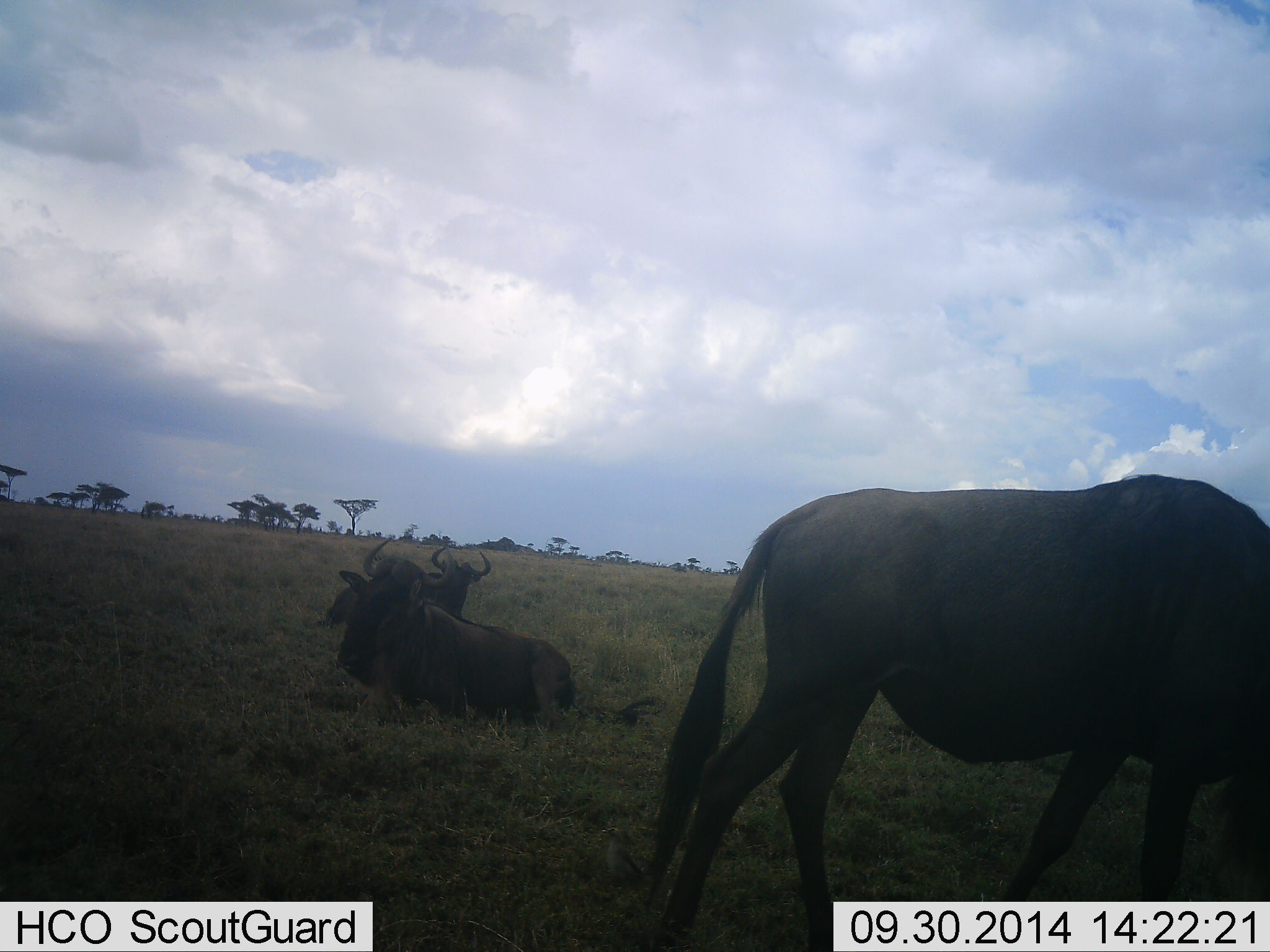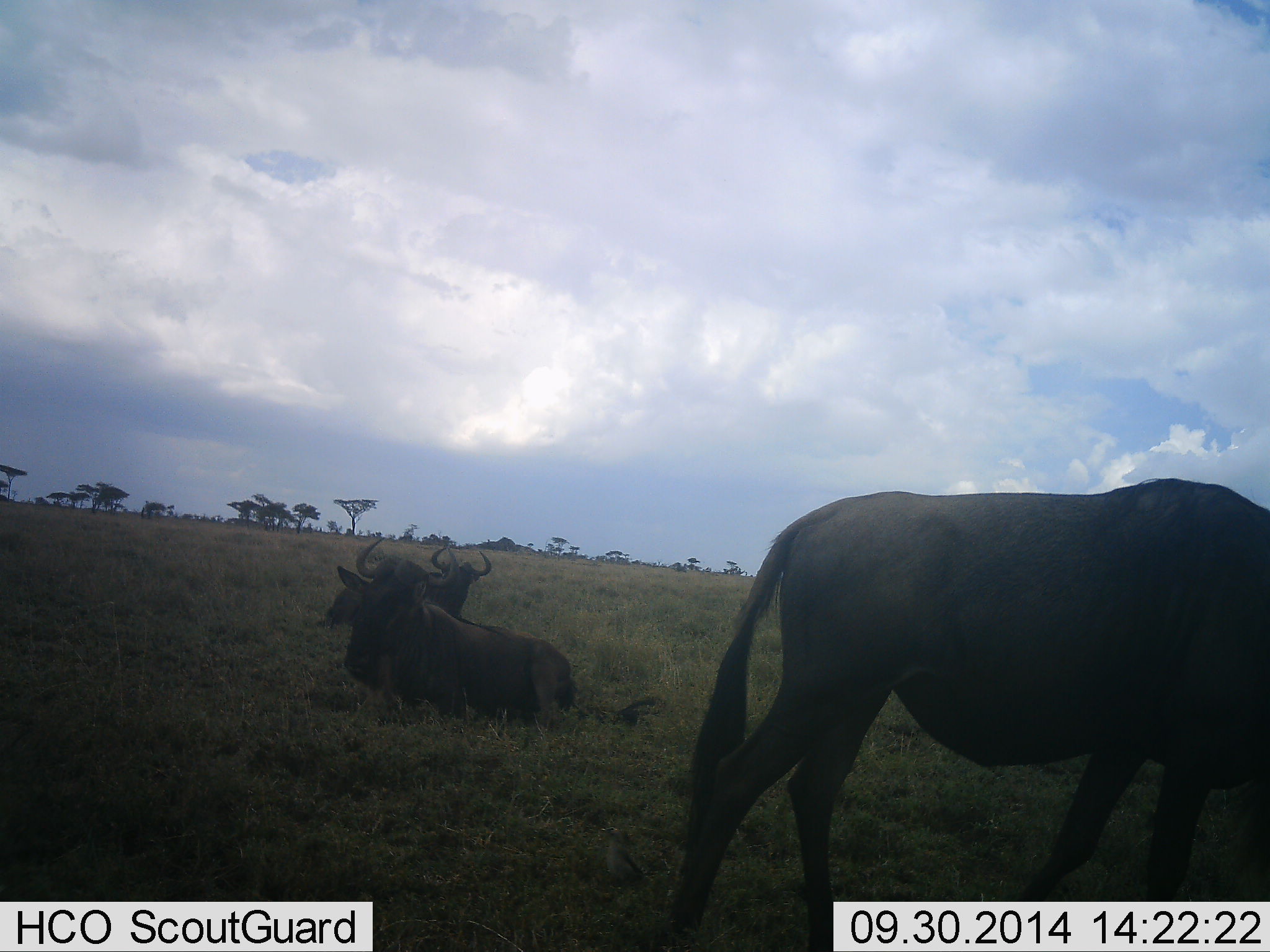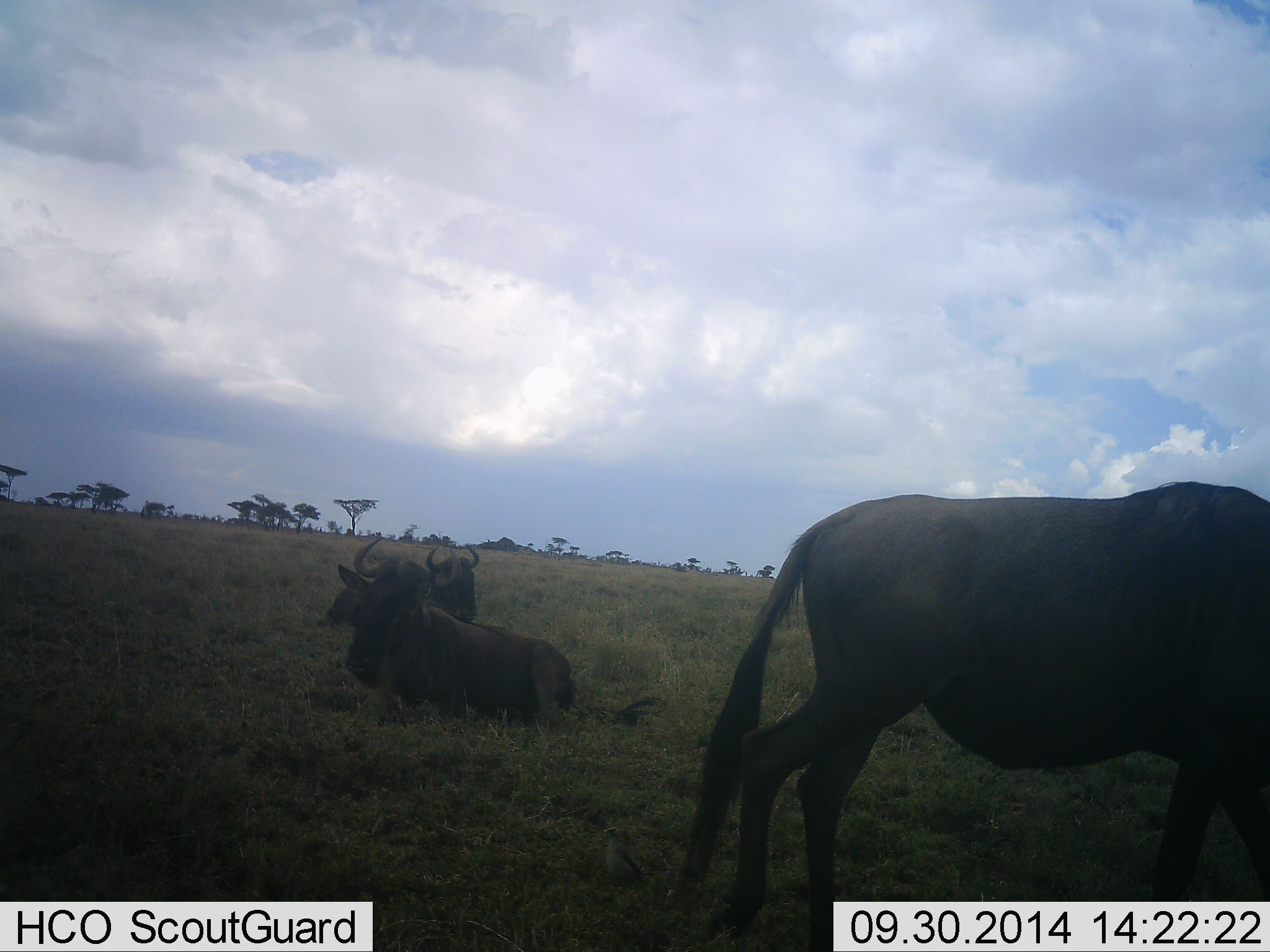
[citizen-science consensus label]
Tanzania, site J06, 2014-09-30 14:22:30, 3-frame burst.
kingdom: Animalia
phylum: Chordata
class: Mammalia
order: Artiodactyla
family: Bovidae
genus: Connochaetes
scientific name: Connochaetes taurinus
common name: blue wildebeest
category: wildebeest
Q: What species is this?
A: Wildebeest (blue wildebeest) (Connochaetes taurinus).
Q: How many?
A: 3.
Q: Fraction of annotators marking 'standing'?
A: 64%.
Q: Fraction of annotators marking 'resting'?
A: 100%.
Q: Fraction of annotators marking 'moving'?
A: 9%.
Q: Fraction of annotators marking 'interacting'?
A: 0%.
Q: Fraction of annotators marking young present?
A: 0%.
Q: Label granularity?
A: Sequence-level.